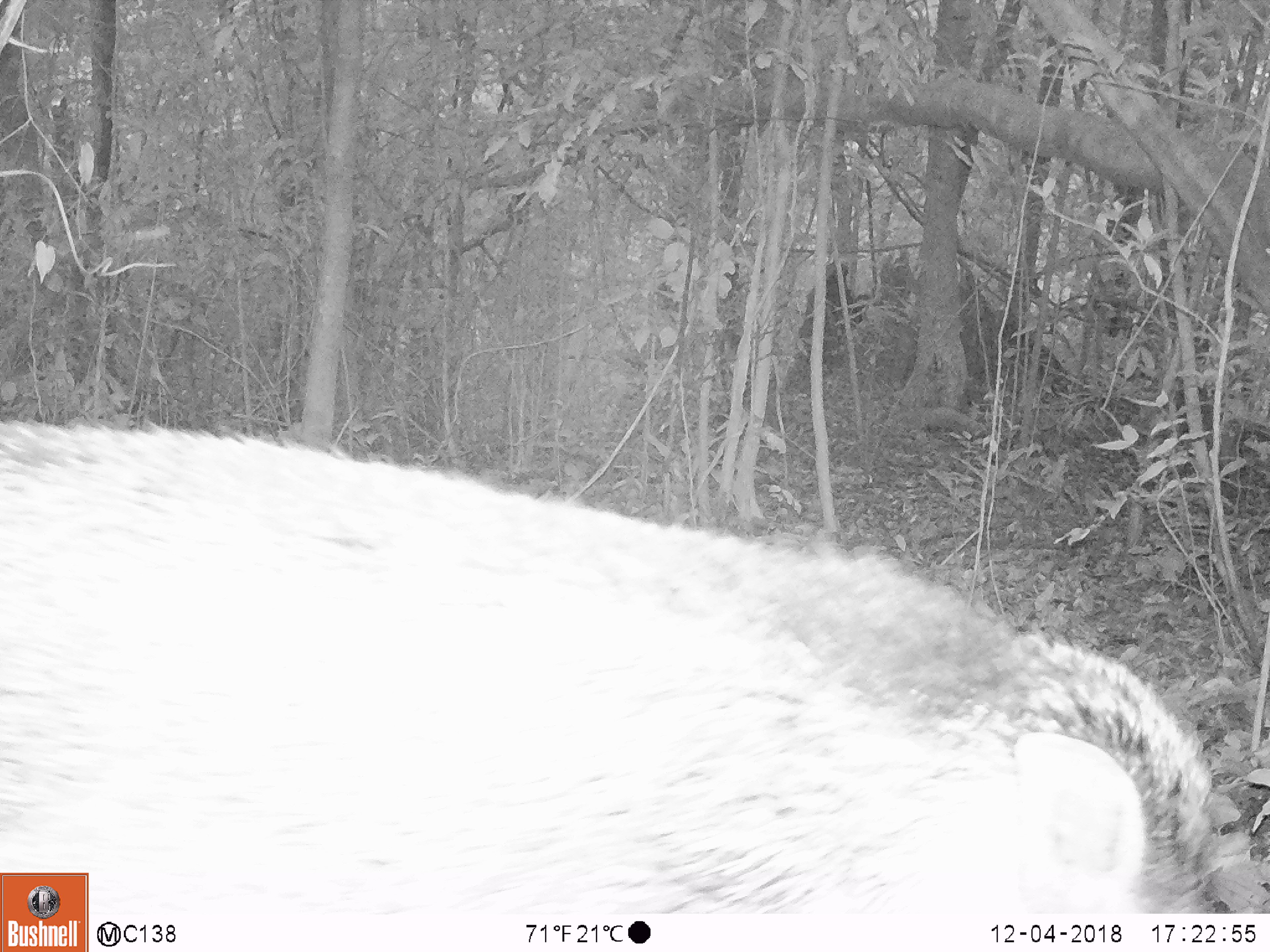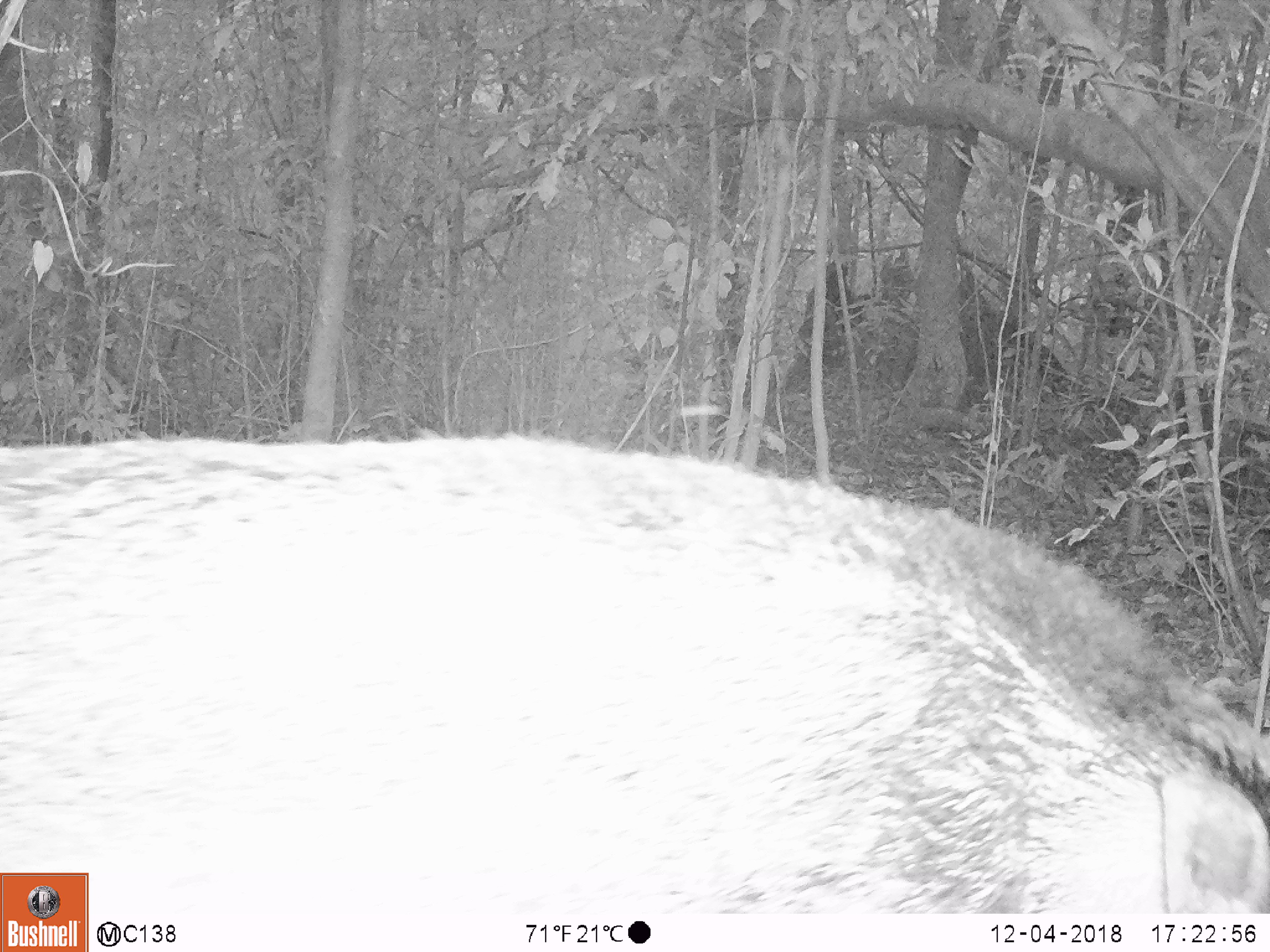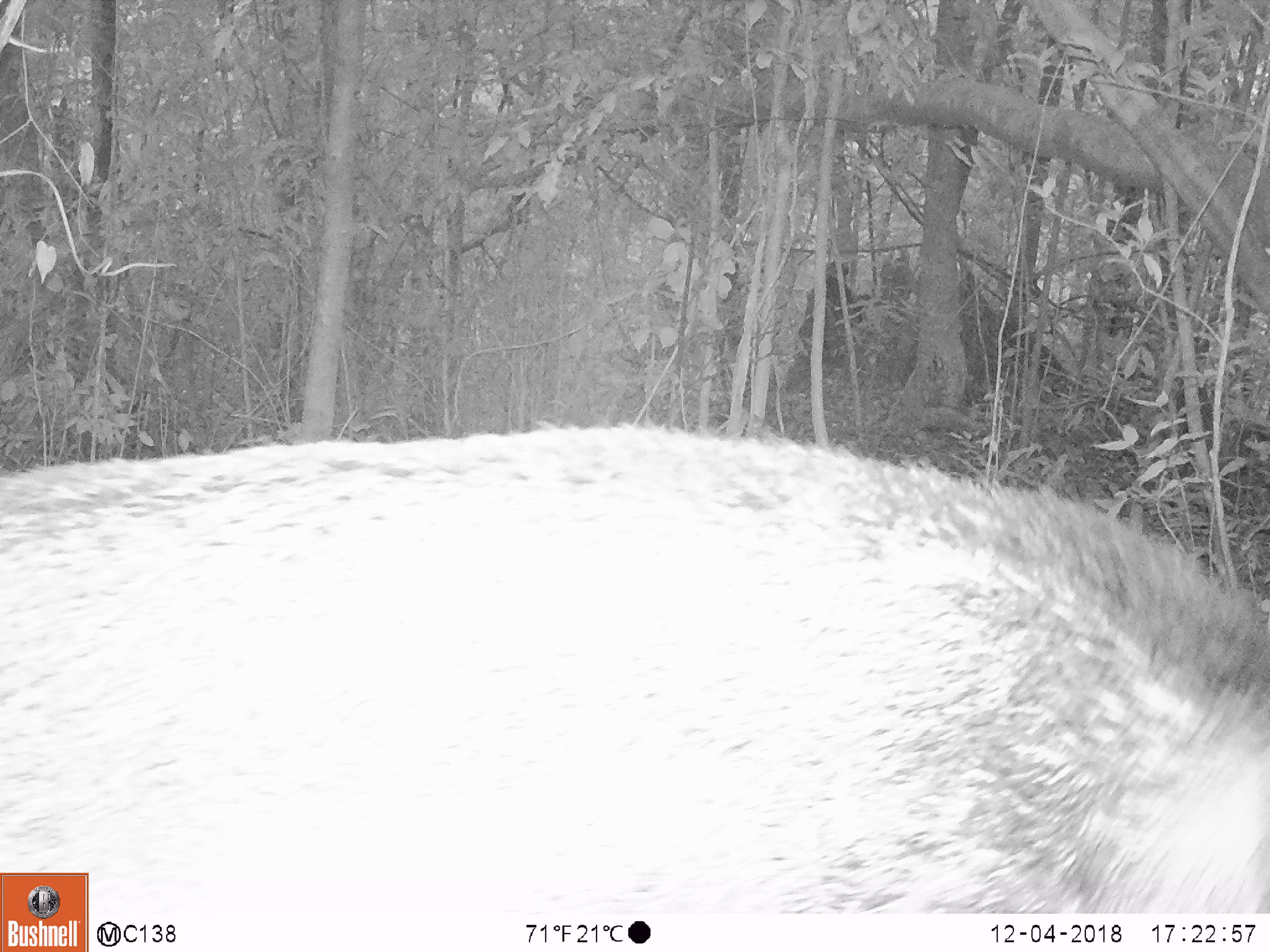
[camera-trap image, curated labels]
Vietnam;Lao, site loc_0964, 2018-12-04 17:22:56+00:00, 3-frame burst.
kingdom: Animalia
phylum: Chordata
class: Mammalia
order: Artiodactyla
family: Suidae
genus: Sus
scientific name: Sus scrofa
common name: eurasian wild pig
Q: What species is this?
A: Eurasian wild pig (Sus scrofa).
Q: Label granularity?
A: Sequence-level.